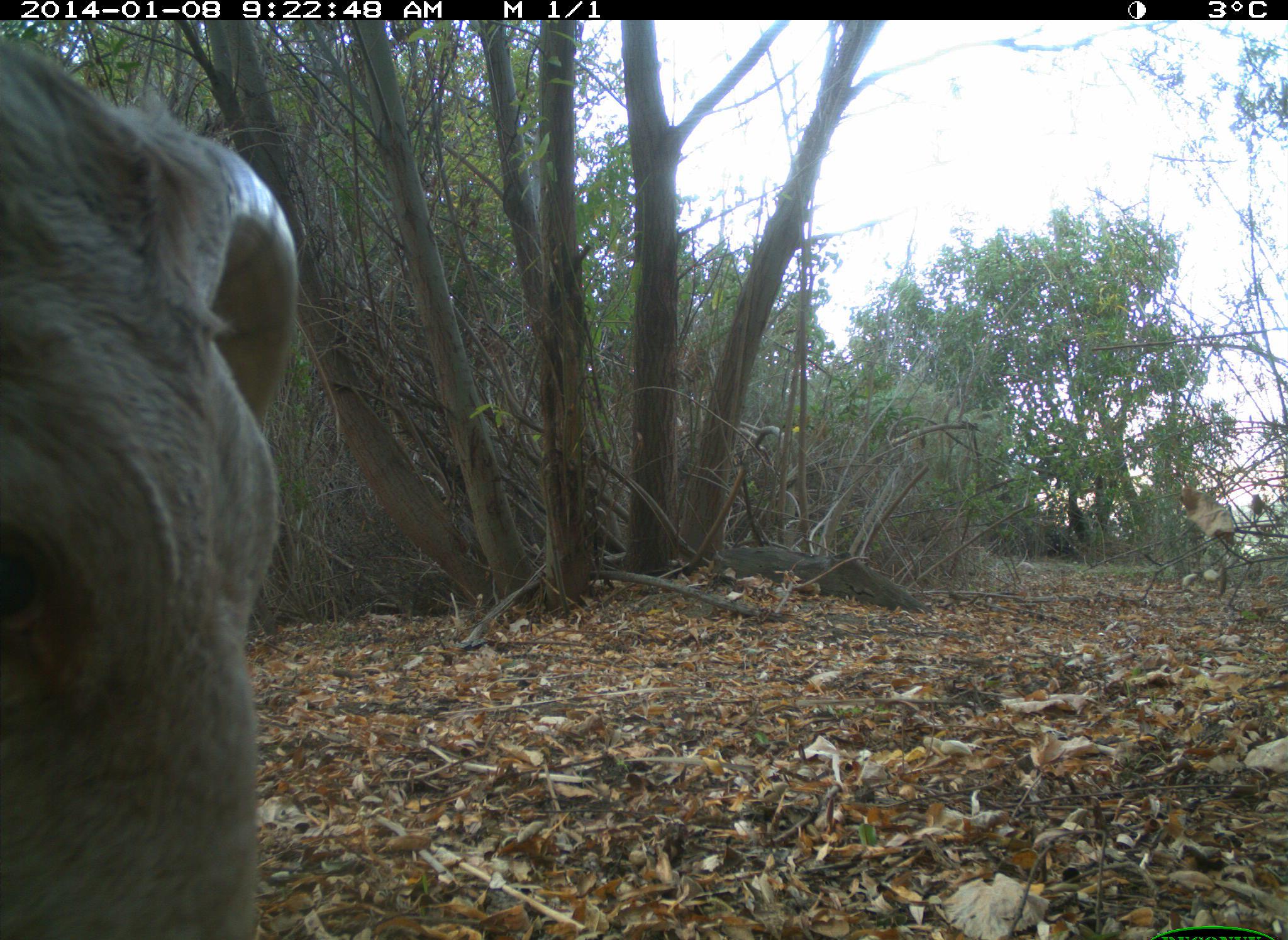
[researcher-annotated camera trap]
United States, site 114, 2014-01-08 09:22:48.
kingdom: Animalia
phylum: Chordata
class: Mammalia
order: Artiodactyla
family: Bovidae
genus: Bos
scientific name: Bos taurus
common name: cow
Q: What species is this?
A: Cow (Bos taurus).